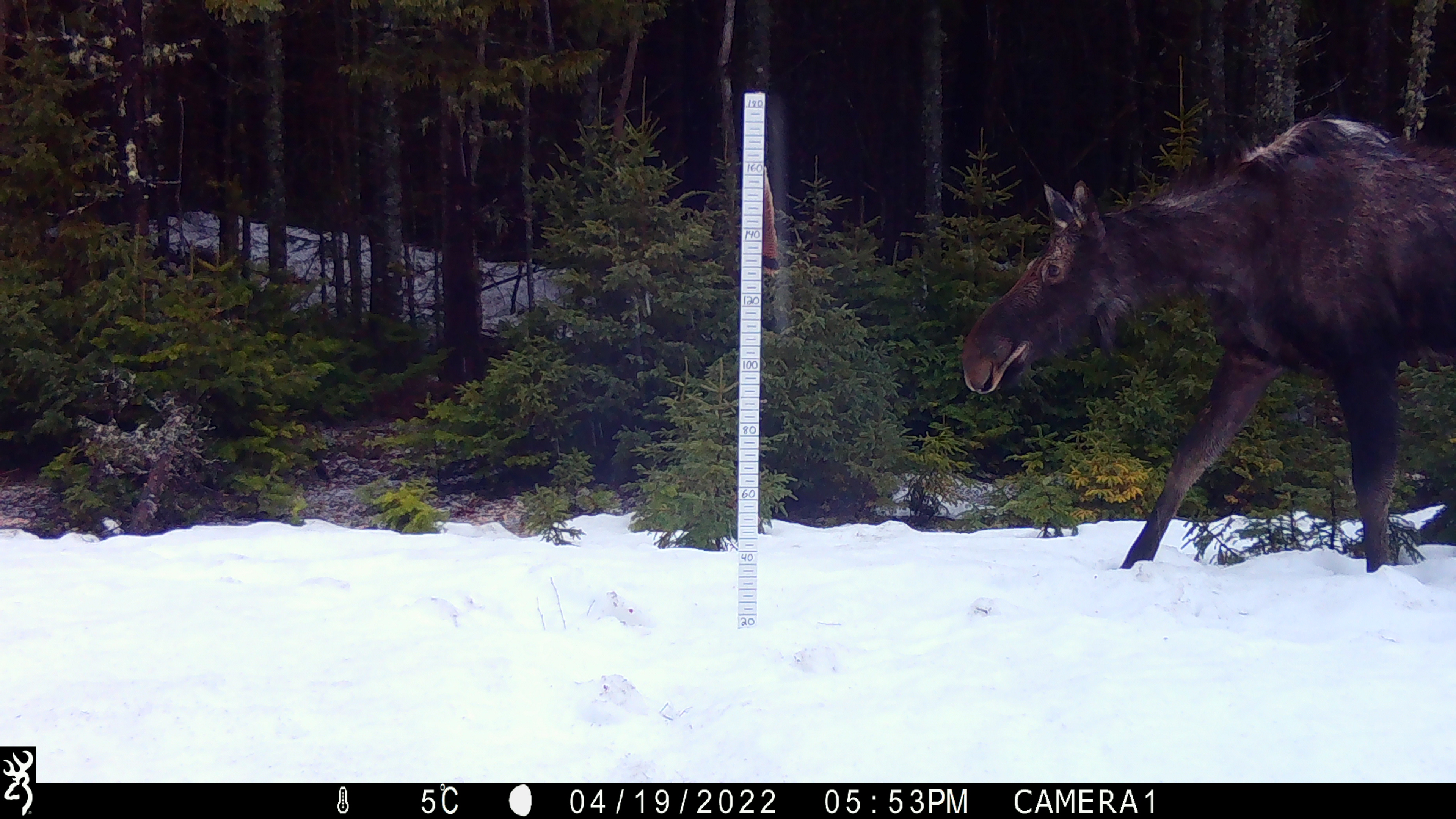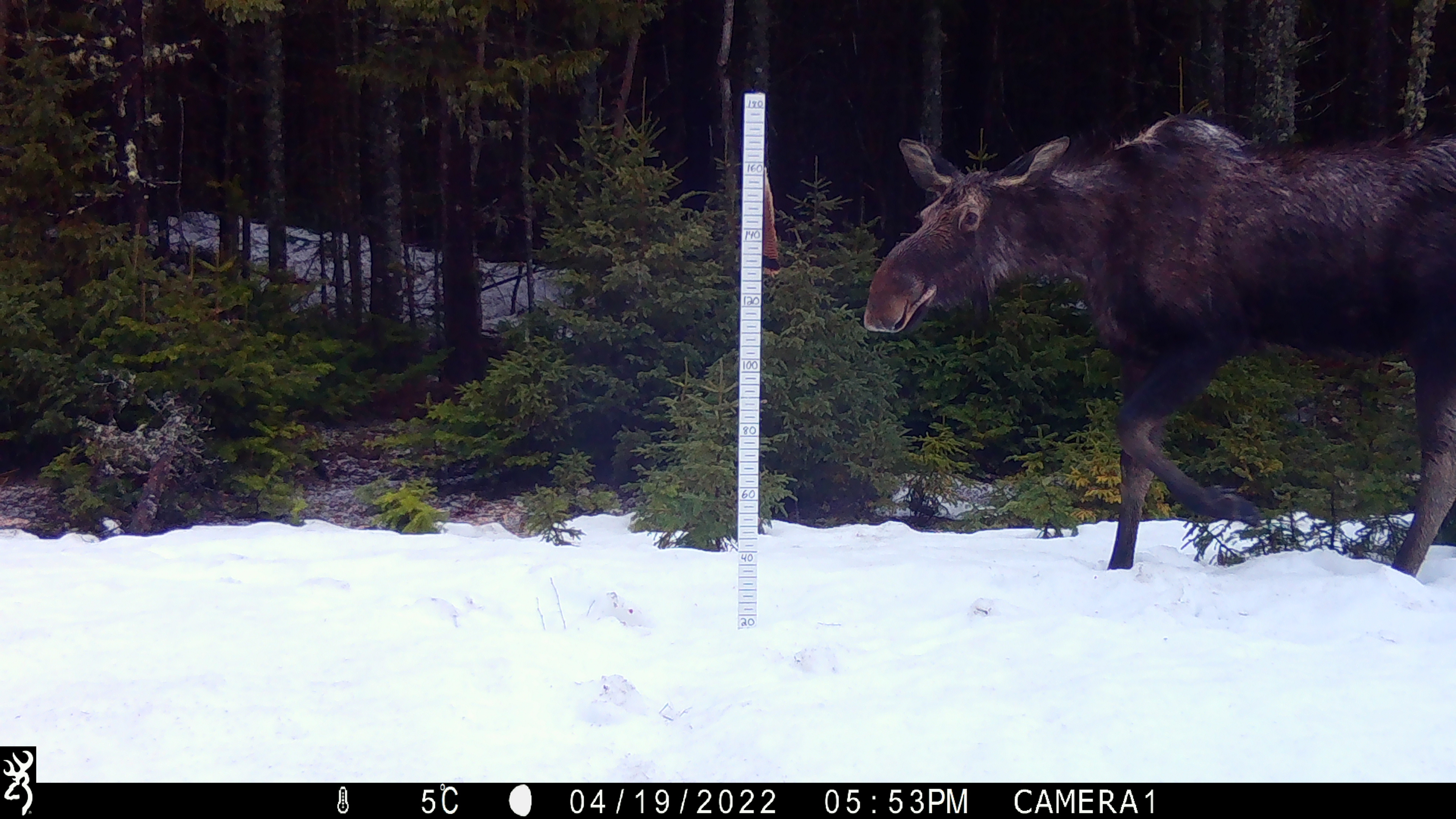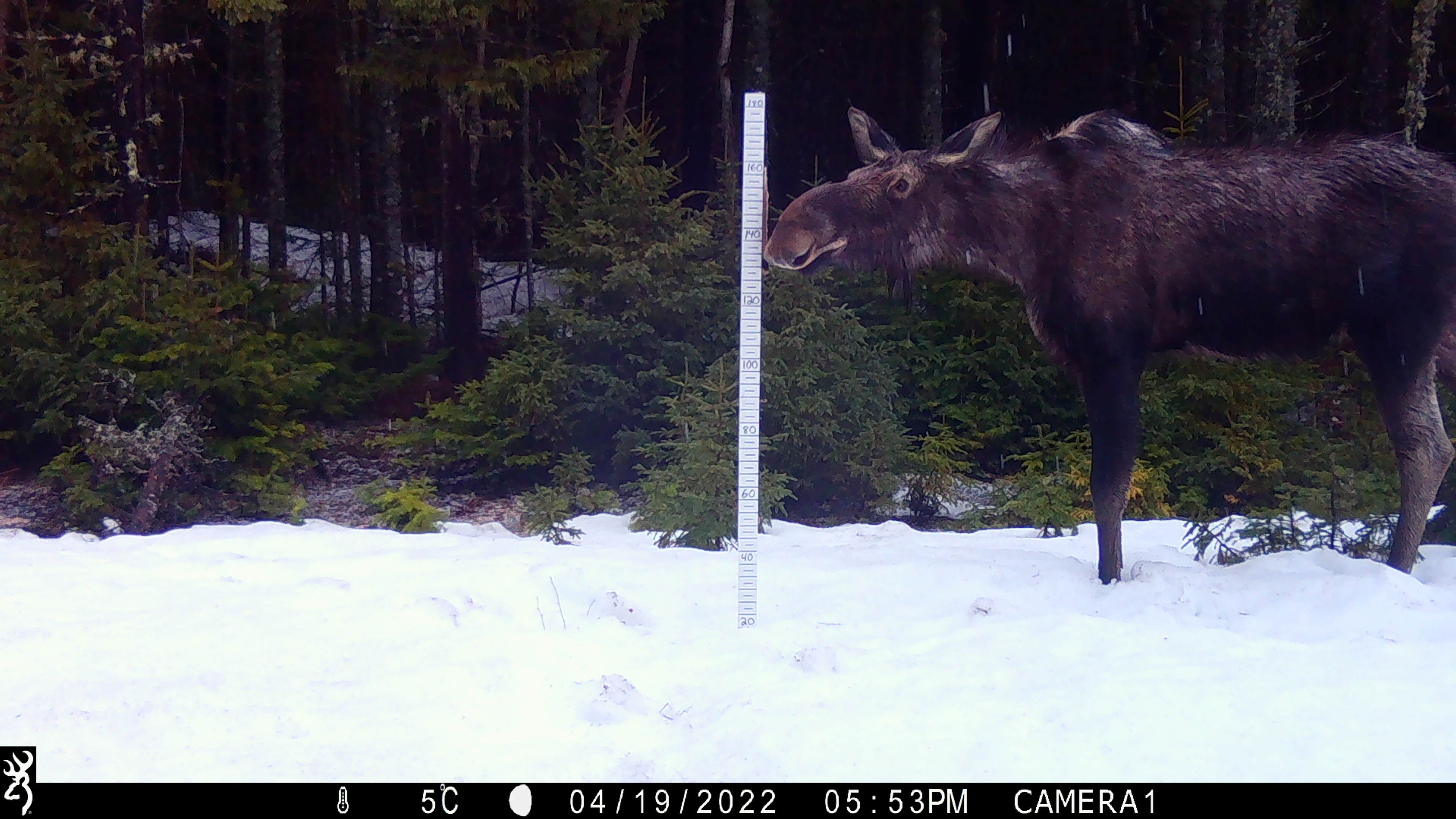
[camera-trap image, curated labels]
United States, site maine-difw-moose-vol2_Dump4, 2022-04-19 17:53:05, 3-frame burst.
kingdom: Animalia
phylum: Chordata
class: Mammalia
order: Artiodactyla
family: Cervidae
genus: Alces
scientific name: Alces alces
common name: moose